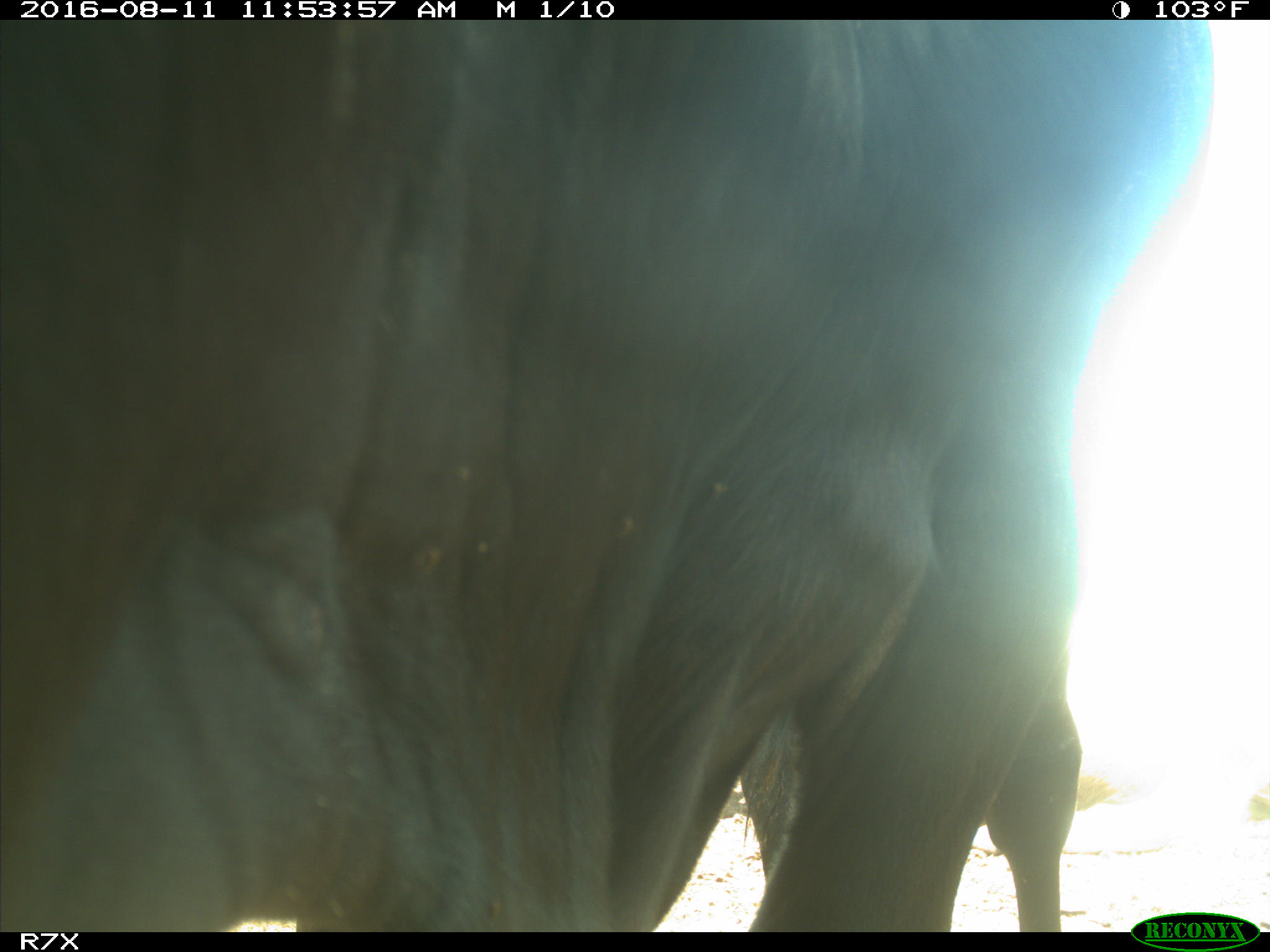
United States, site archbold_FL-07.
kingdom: Animalia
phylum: Chordata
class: Mammalia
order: Artiodactyla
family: Bovidae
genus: Bos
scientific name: Bos taurus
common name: domestic cow